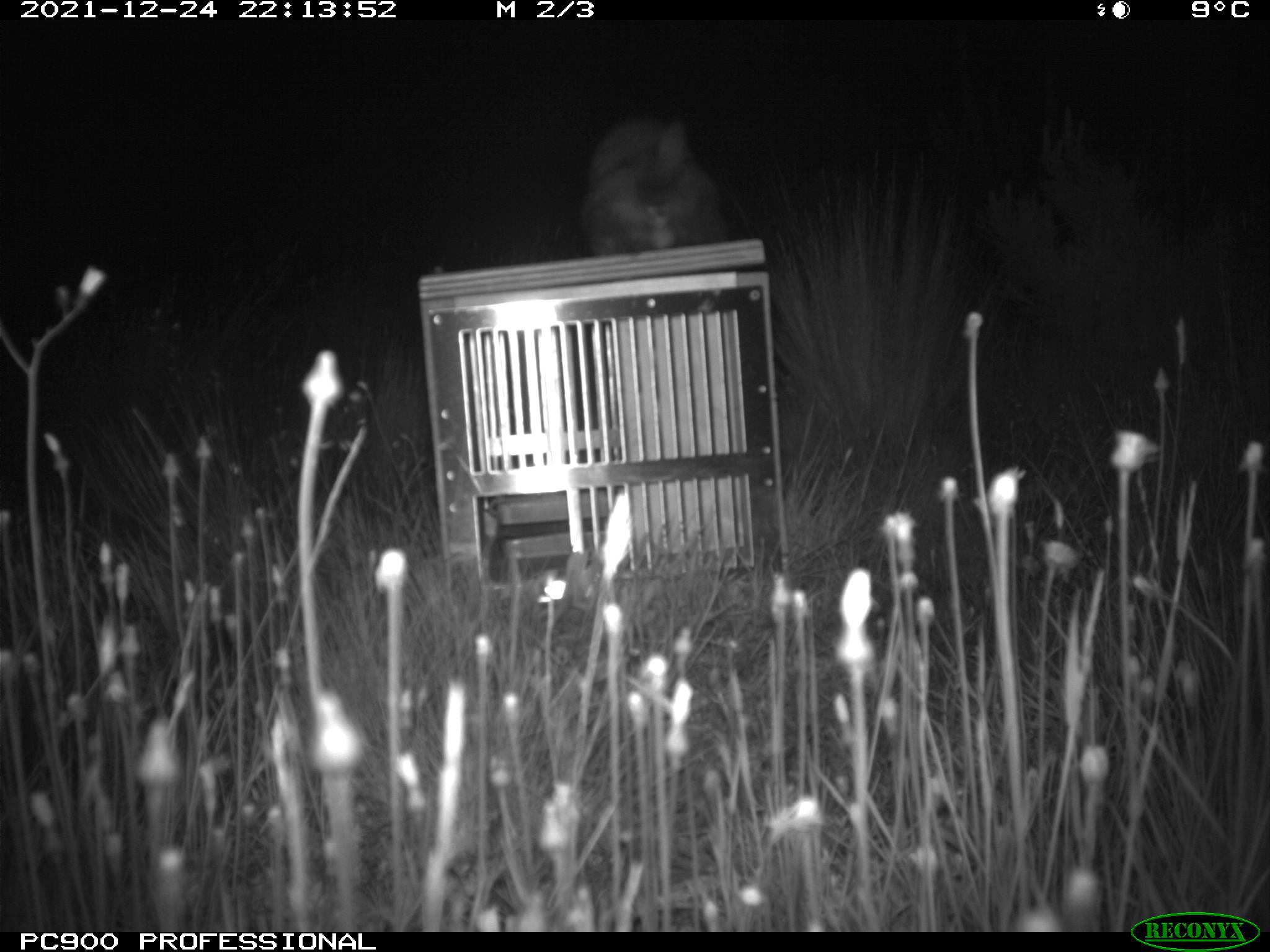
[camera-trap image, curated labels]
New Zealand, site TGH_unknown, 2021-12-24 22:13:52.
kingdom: Animalia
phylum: Chordata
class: Mammalia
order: Carnivora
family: Mustelidae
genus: Mustela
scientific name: Mustela furo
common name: ferret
Ferret (Mustela furo).